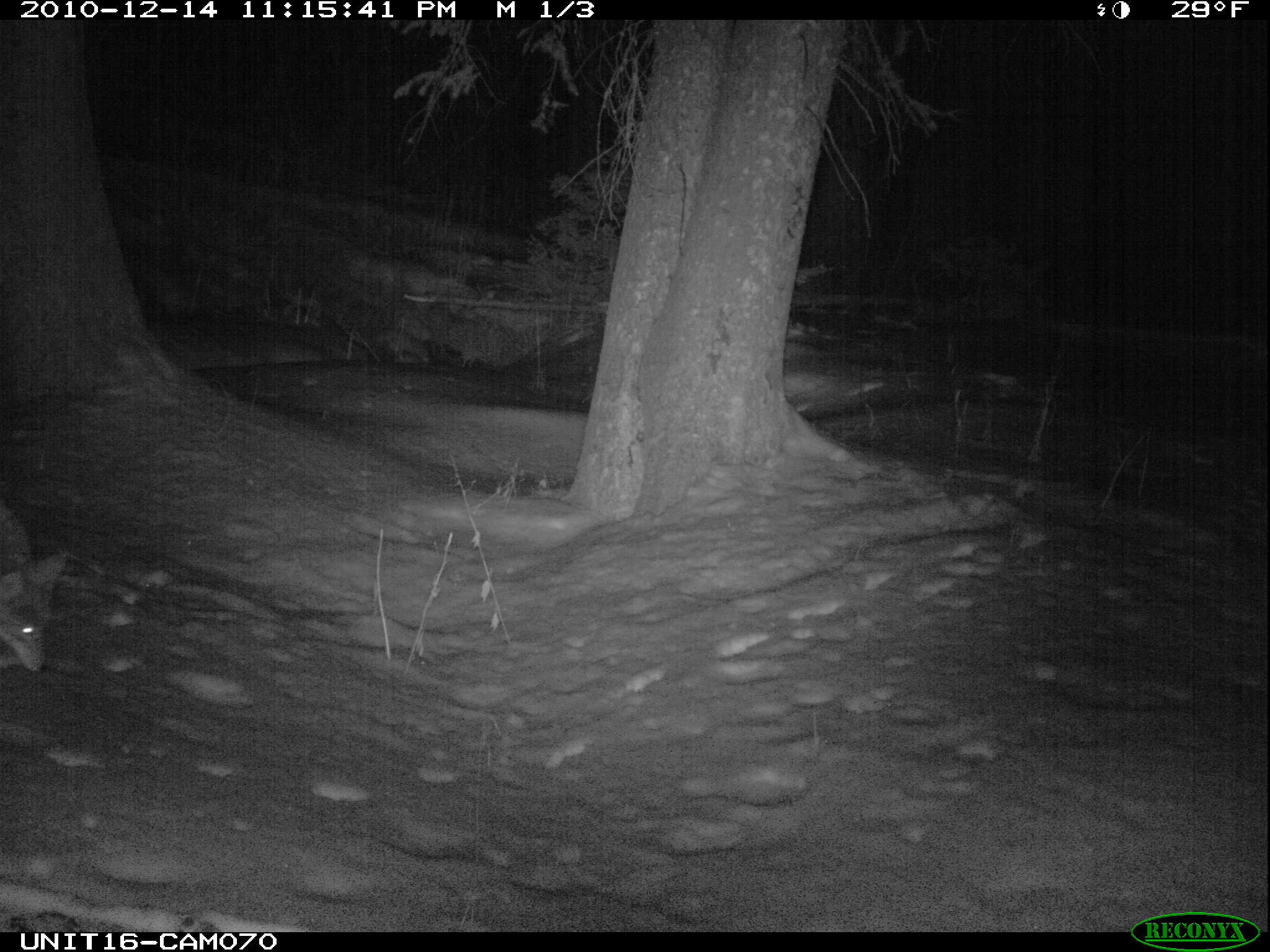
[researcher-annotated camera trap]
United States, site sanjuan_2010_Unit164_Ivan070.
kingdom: Animalia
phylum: Chordata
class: Mammalia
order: Carnivora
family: Canidae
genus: Canis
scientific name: Canis latrans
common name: coyote